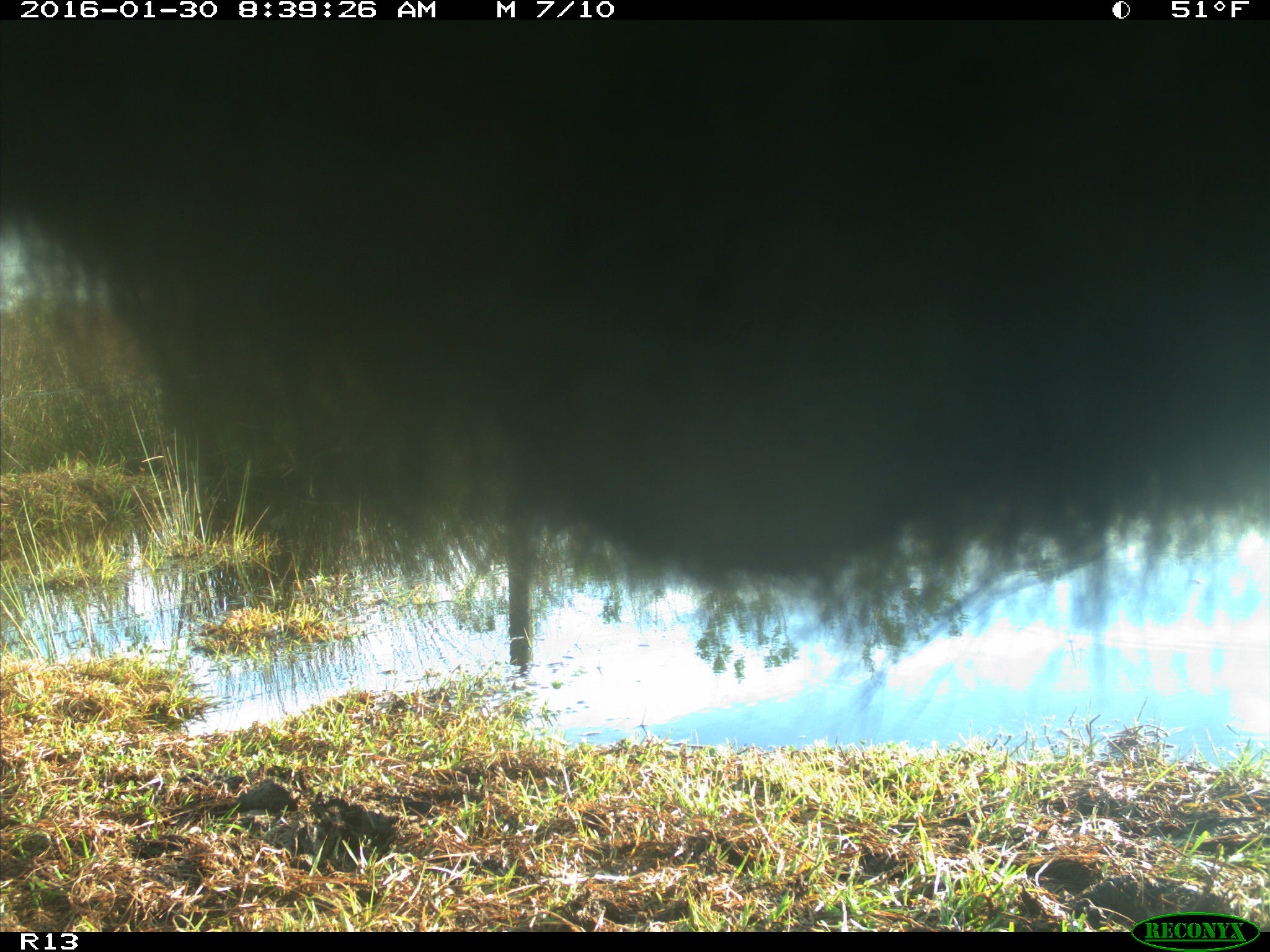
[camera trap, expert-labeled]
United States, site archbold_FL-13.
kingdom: Animalia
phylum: Chordata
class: Mammalia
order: Artiodactyla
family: Bovidae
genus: Bos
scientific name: Bos taurus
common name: domestic cow